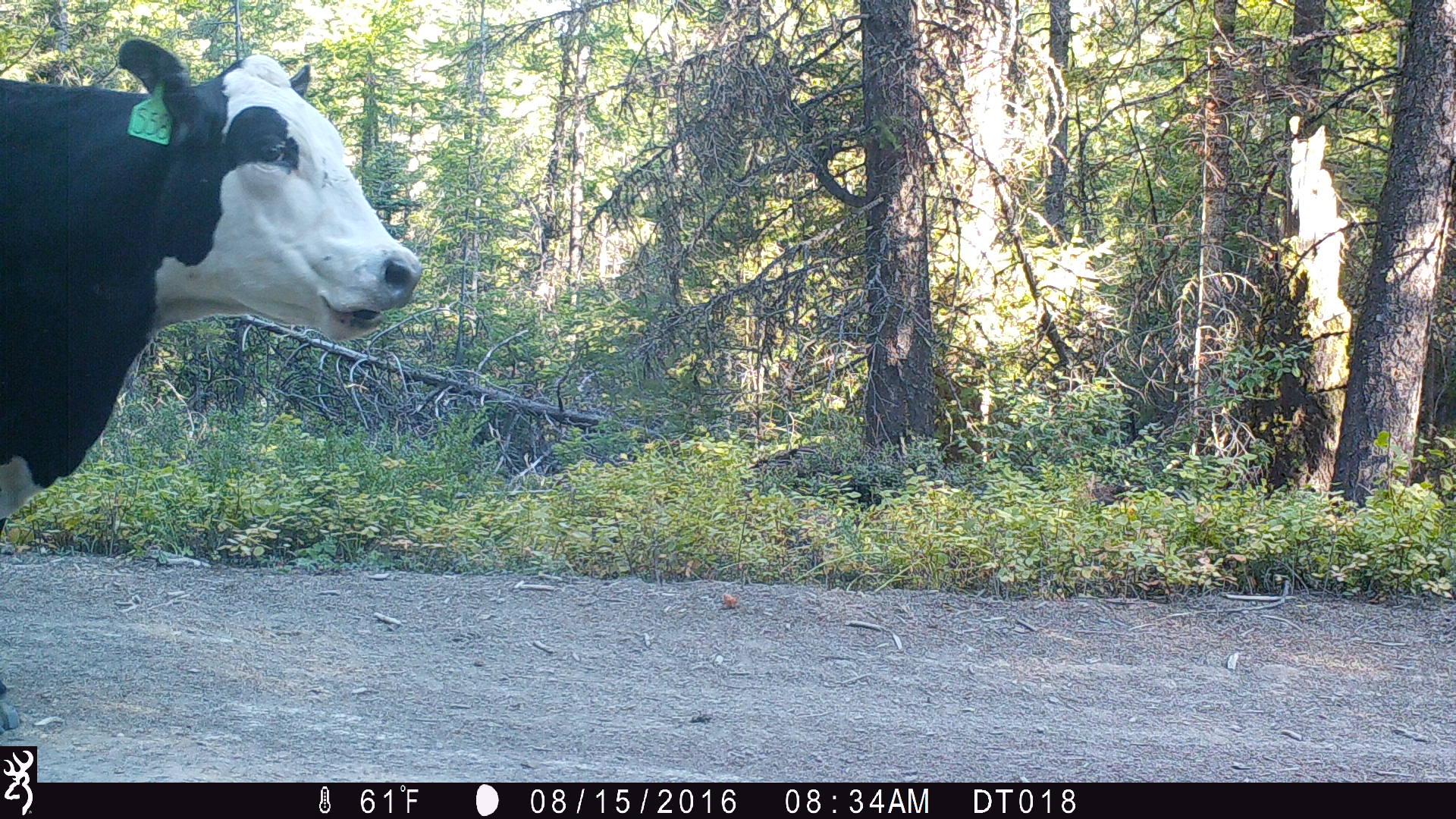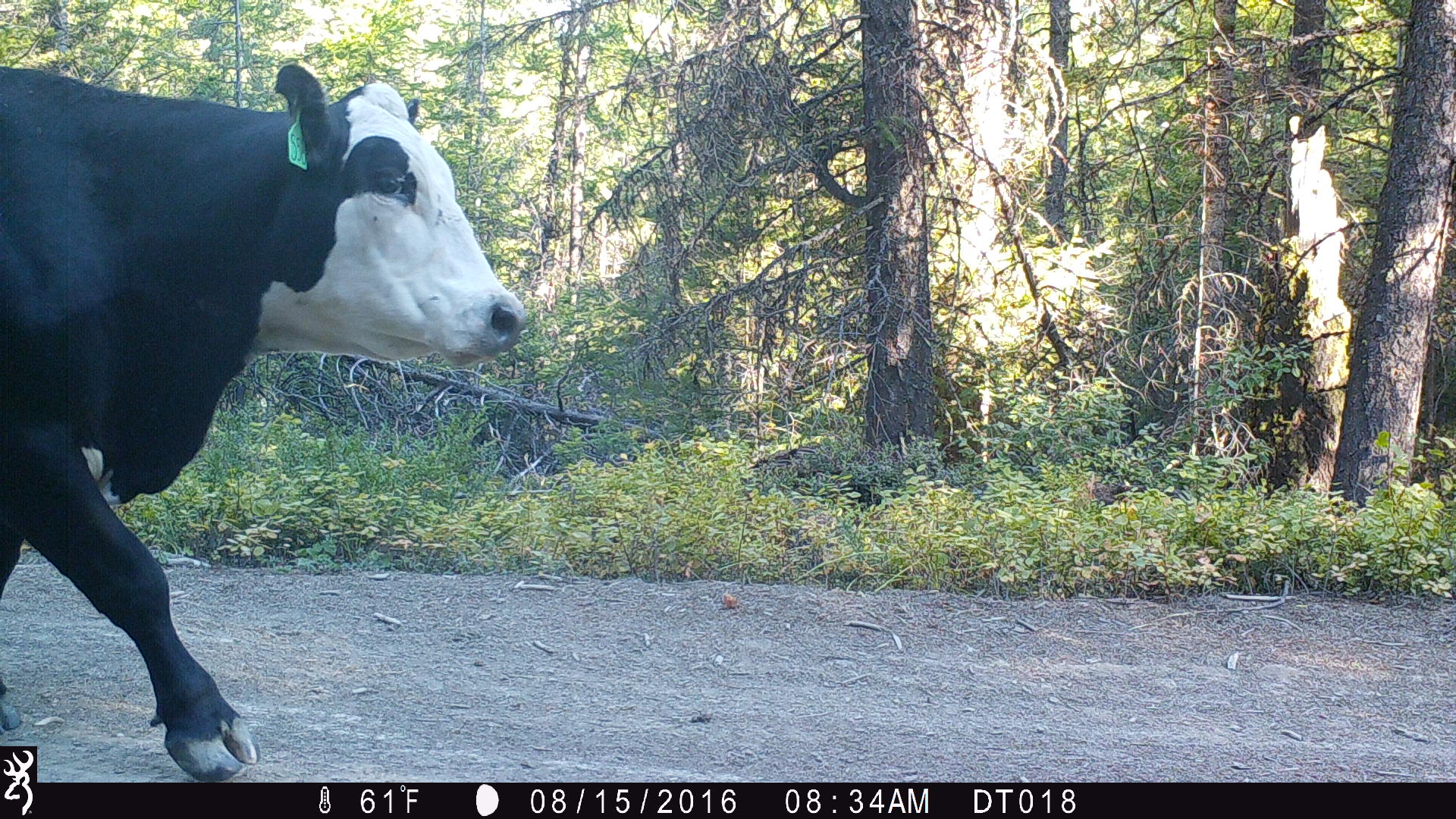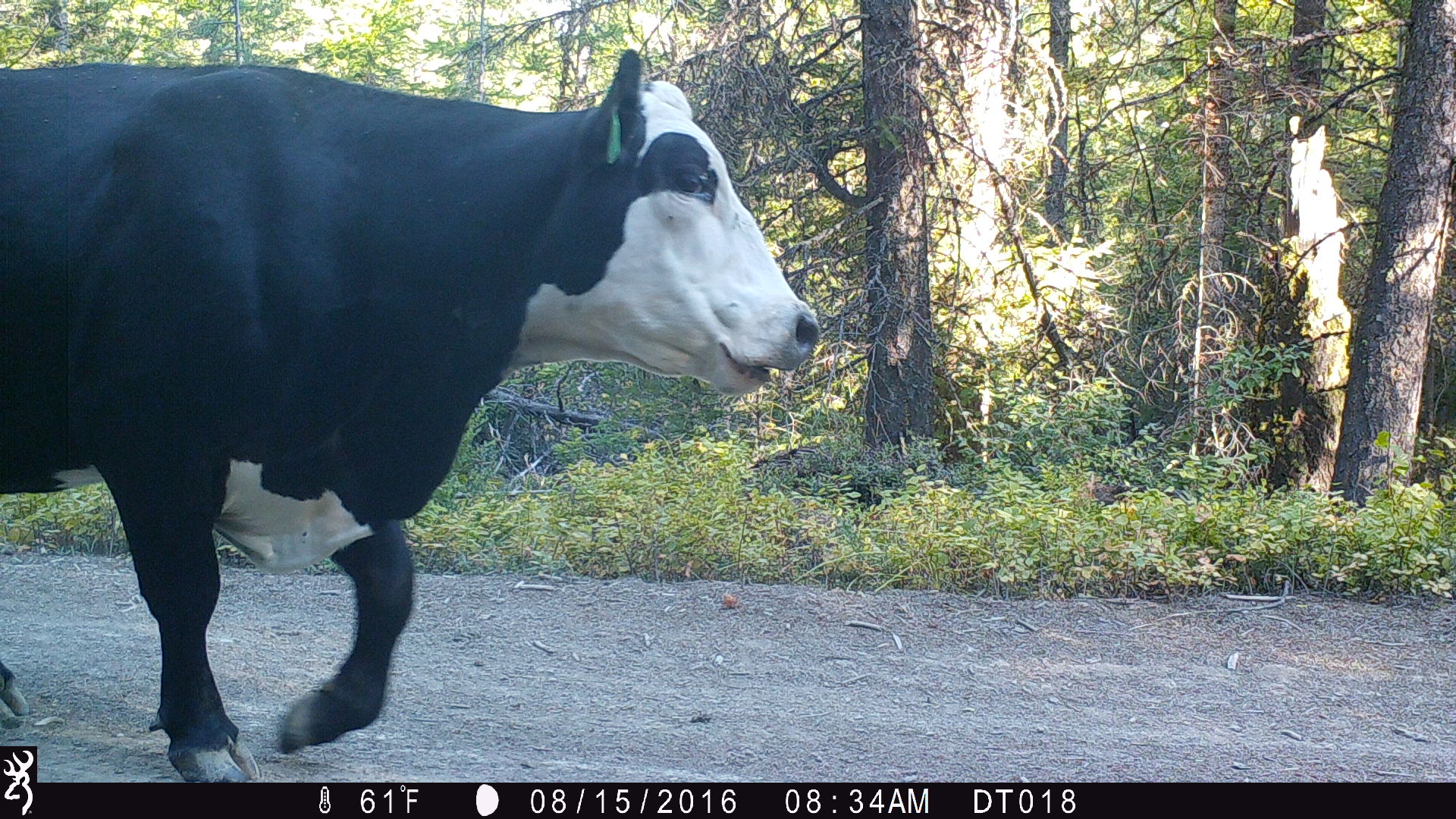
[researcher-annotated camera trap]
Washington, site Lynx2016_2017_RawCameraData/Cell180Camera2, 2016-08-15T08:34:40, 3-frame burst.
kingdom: Animalia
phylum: Chordata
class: Mammalia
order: Artiodactyla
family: Bovidae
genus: Bos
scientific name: Bos taurus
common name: domestic cattle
Domestic cattle (Bos taurus). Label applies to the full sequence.